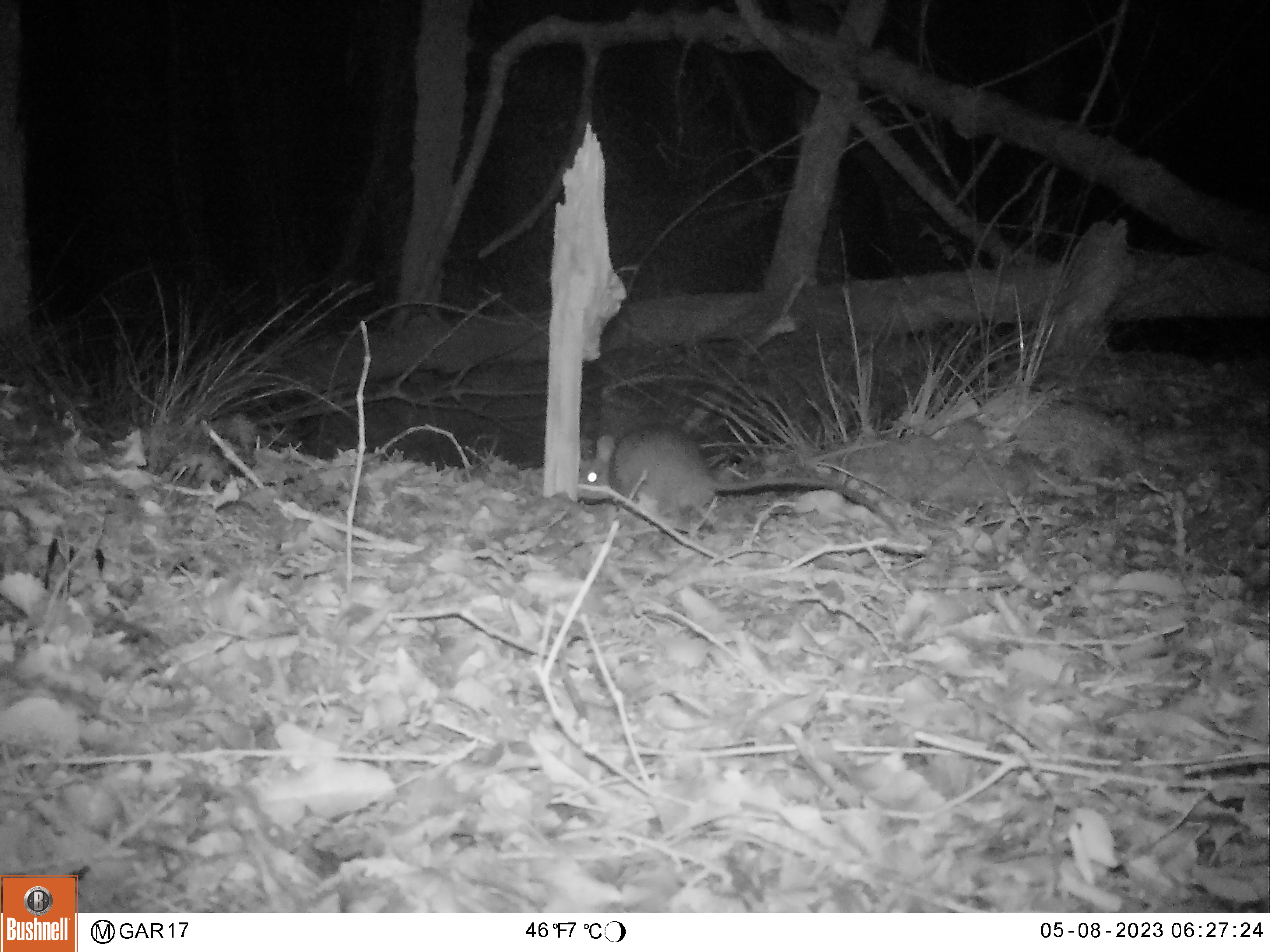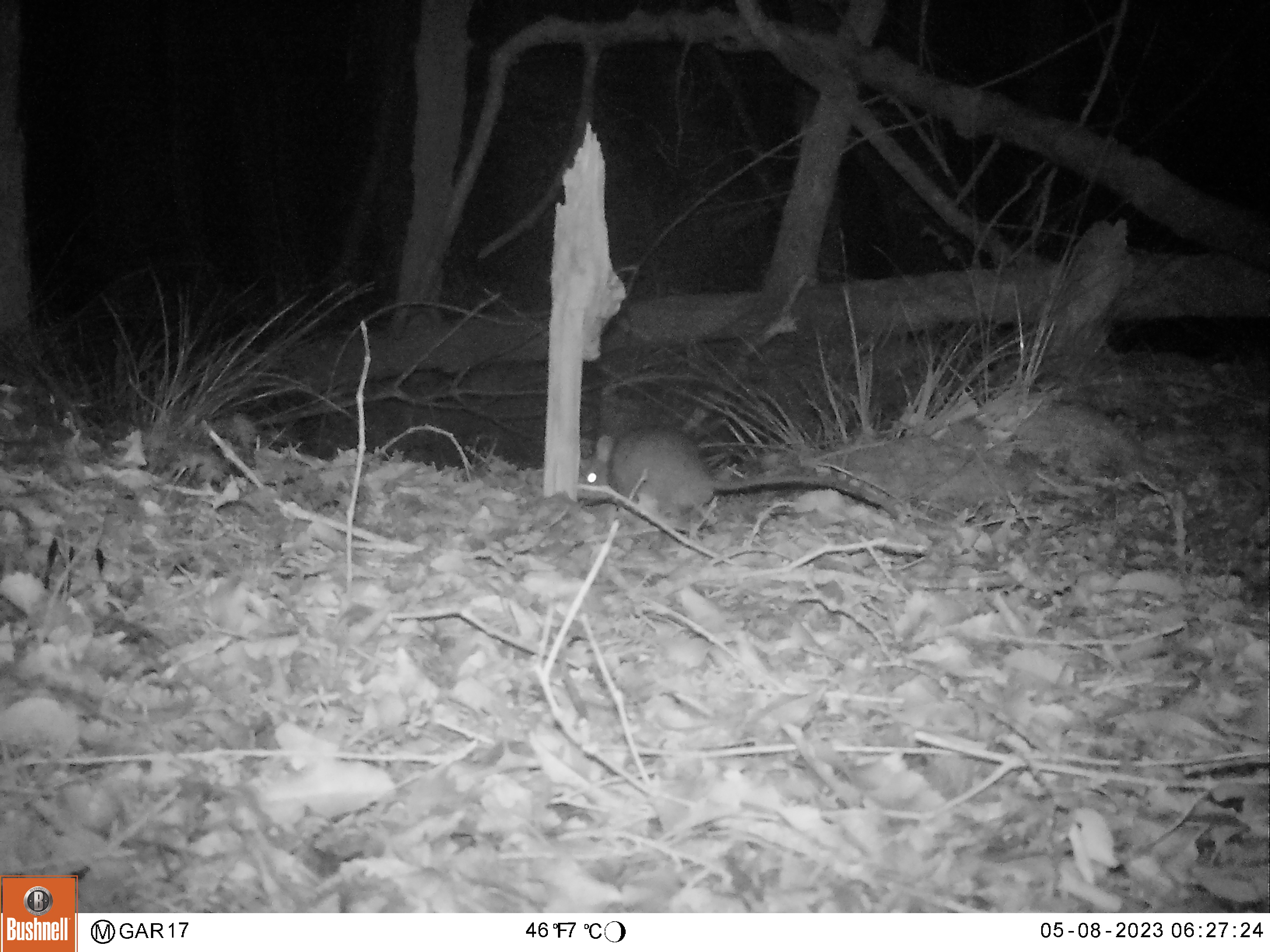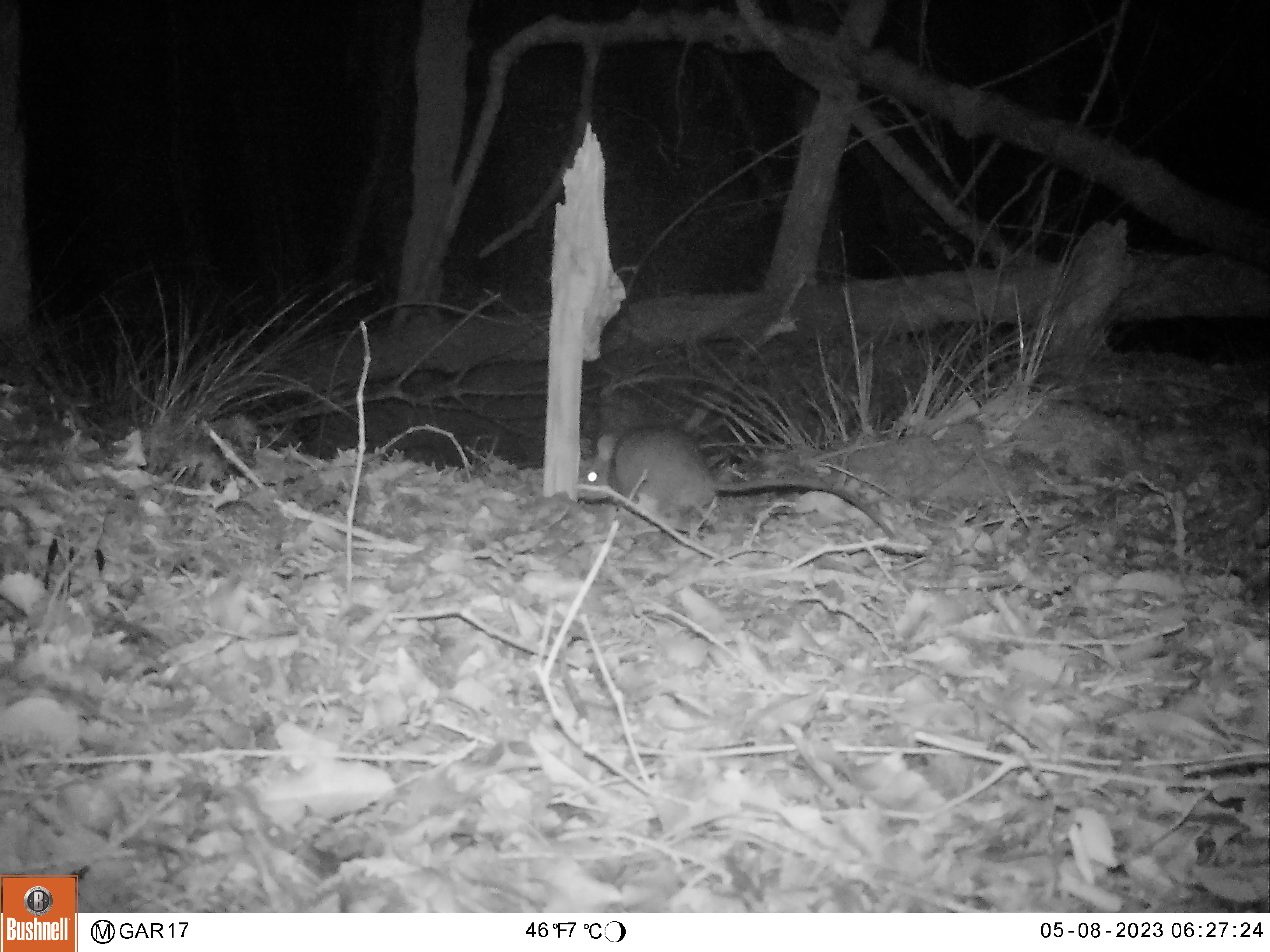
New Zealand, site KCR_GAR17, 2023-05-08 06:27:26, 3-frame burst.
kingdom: Animalia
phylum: Chordata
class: Mammalia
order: Rodentia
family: Muridae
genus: Rattus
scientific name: Rattus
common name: rat